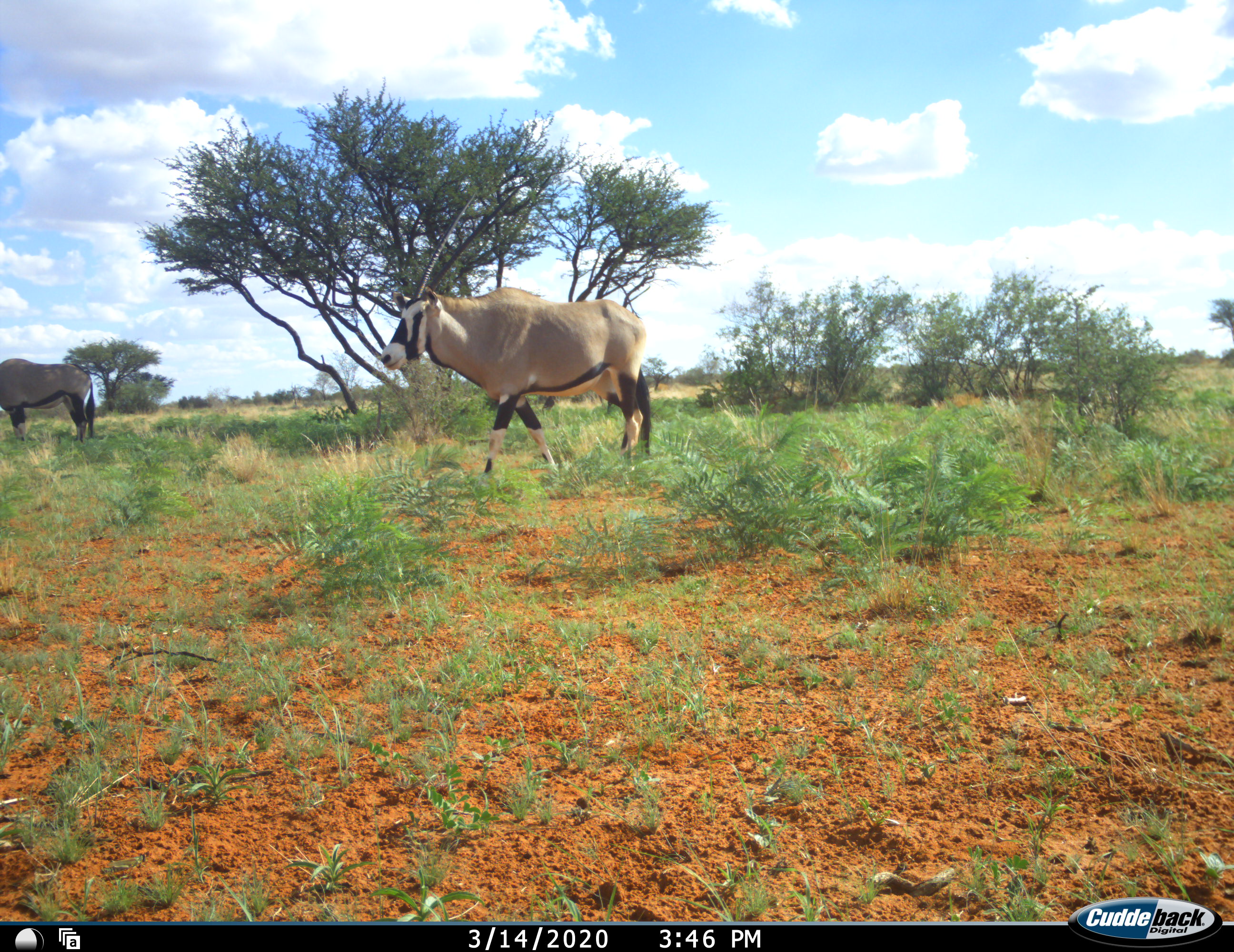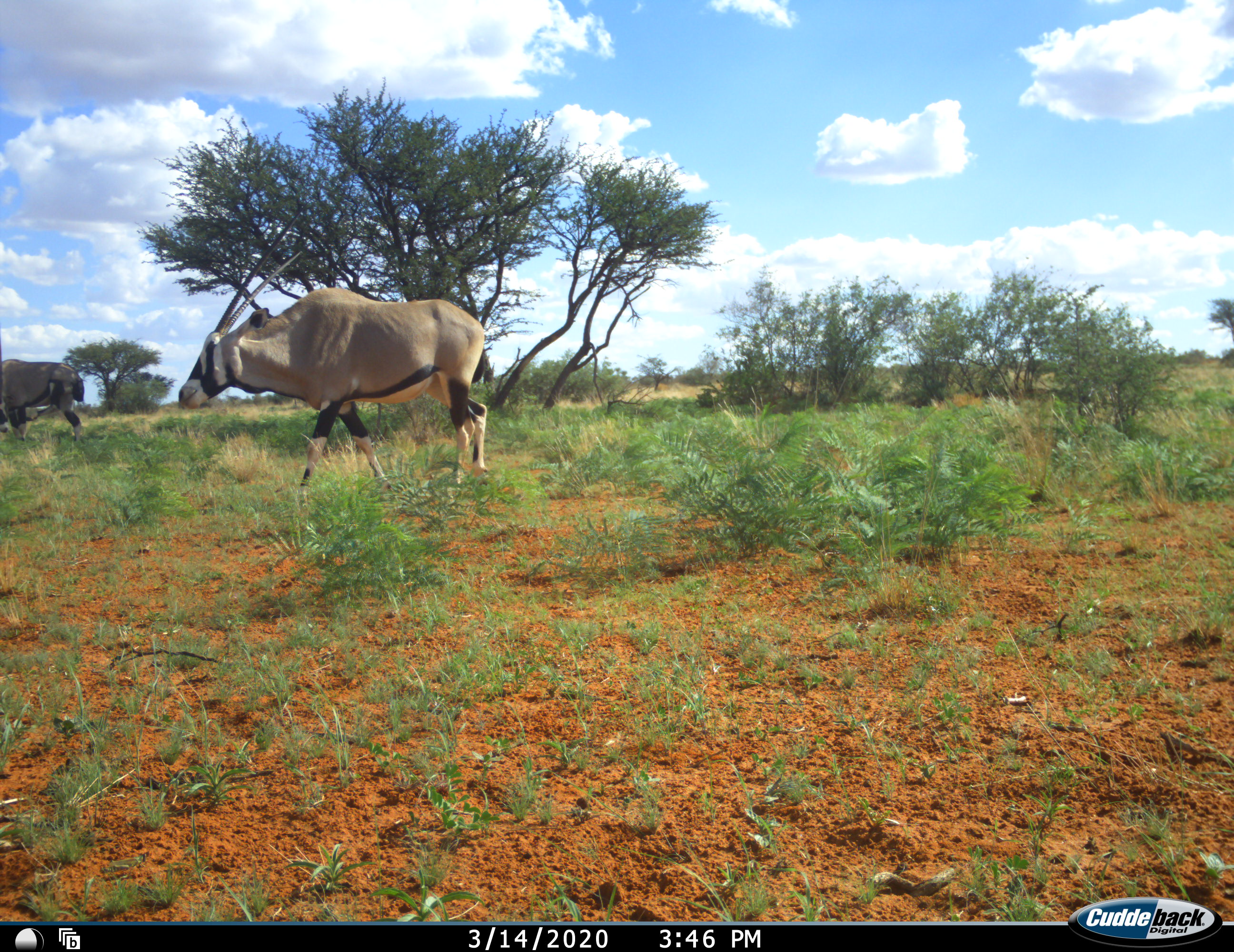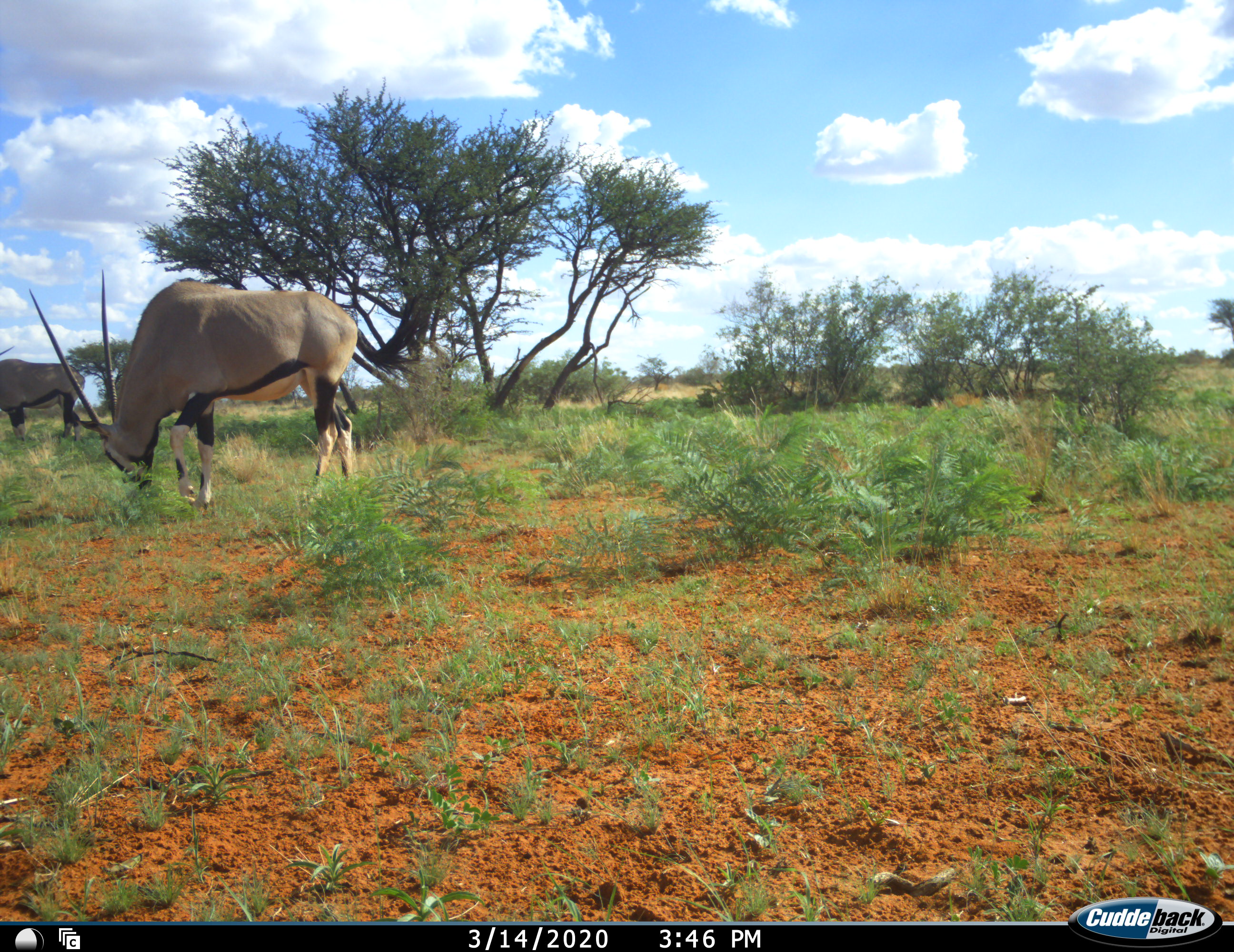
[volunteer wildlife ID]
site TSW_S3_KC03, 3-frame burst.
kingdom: Animalia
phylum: Chordata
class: Mammalia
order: Artiodactyla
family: Bovidae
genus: Oryx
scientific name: Oryx gazella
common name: gemsbok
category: oryx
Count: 2.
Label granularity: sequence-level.